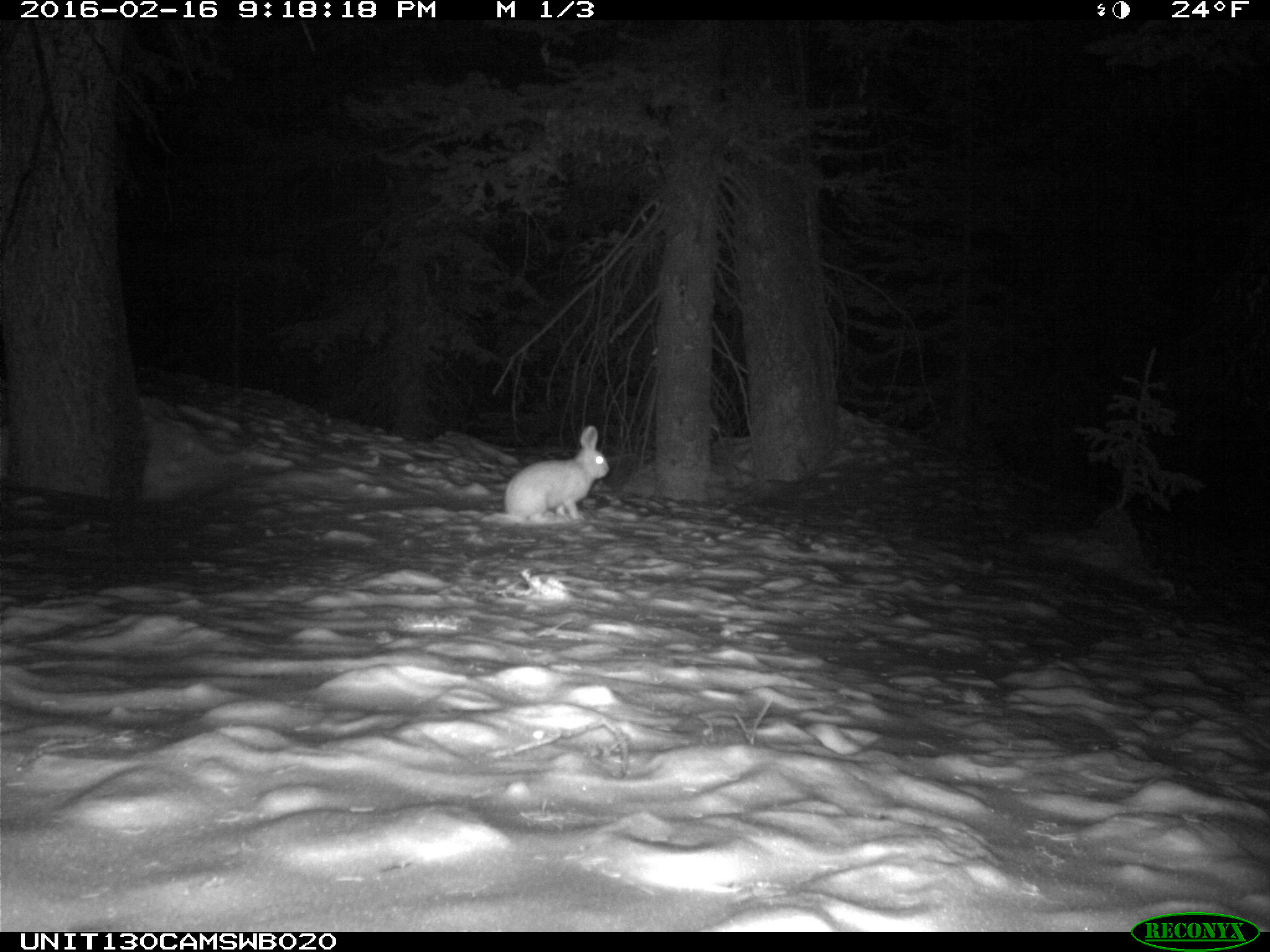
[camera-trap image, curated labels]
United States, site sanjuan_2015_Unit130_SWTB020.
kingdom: Animalia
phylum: Chordata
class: Mammalia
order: Lagomorpha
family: Leporidae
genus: Lepus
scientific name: Lepus americanus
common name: snowshoe hare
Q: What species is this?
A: Lepus americanus (snowshoe hare).